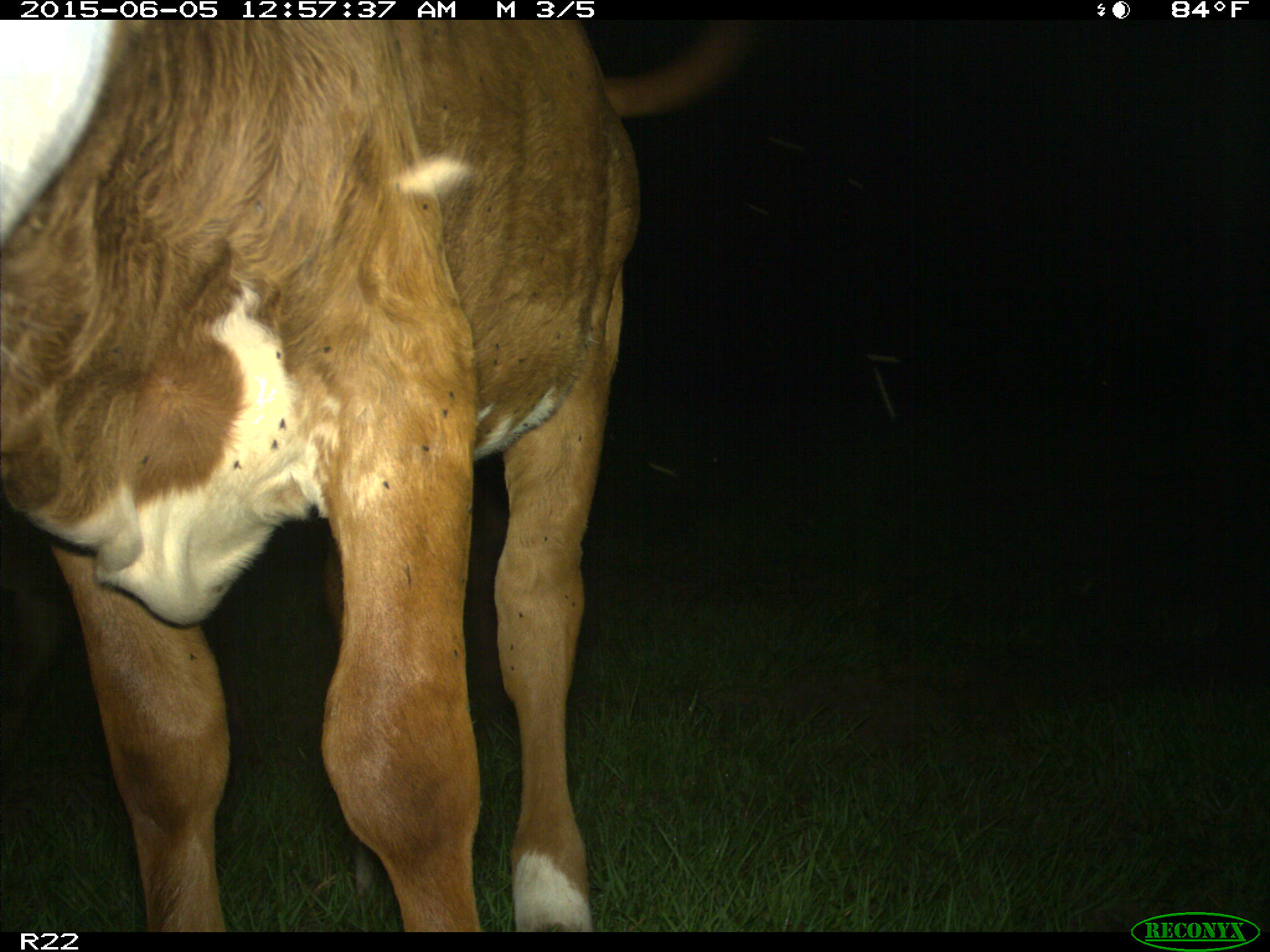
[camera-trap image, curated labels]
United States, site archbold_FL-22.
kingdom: Animalia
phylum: Chordata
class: Mammalia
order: Artiodactyla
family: Bovidae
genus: Bos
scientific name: Bos taurus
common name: domestic cow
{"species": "Bos taurus (domestic cow)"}